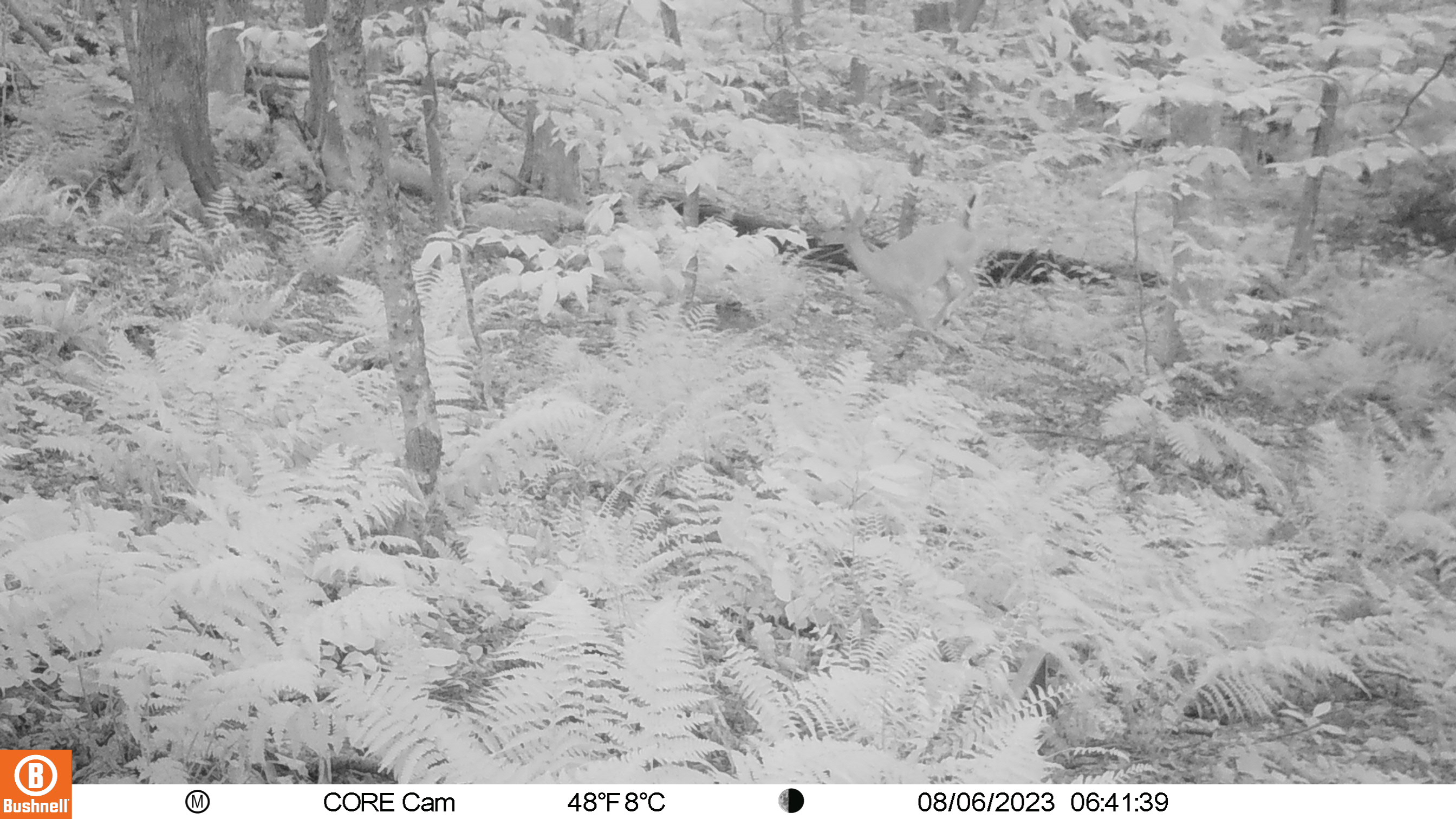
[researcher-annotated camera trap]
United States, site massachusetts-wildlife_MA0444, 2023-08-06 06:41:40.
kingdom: Animalia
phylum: Chordata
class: Mammalia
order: Artiodactyla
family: Cervidae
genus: Odocoileus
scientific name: Odocoileus virginianus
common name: white-tailed deer